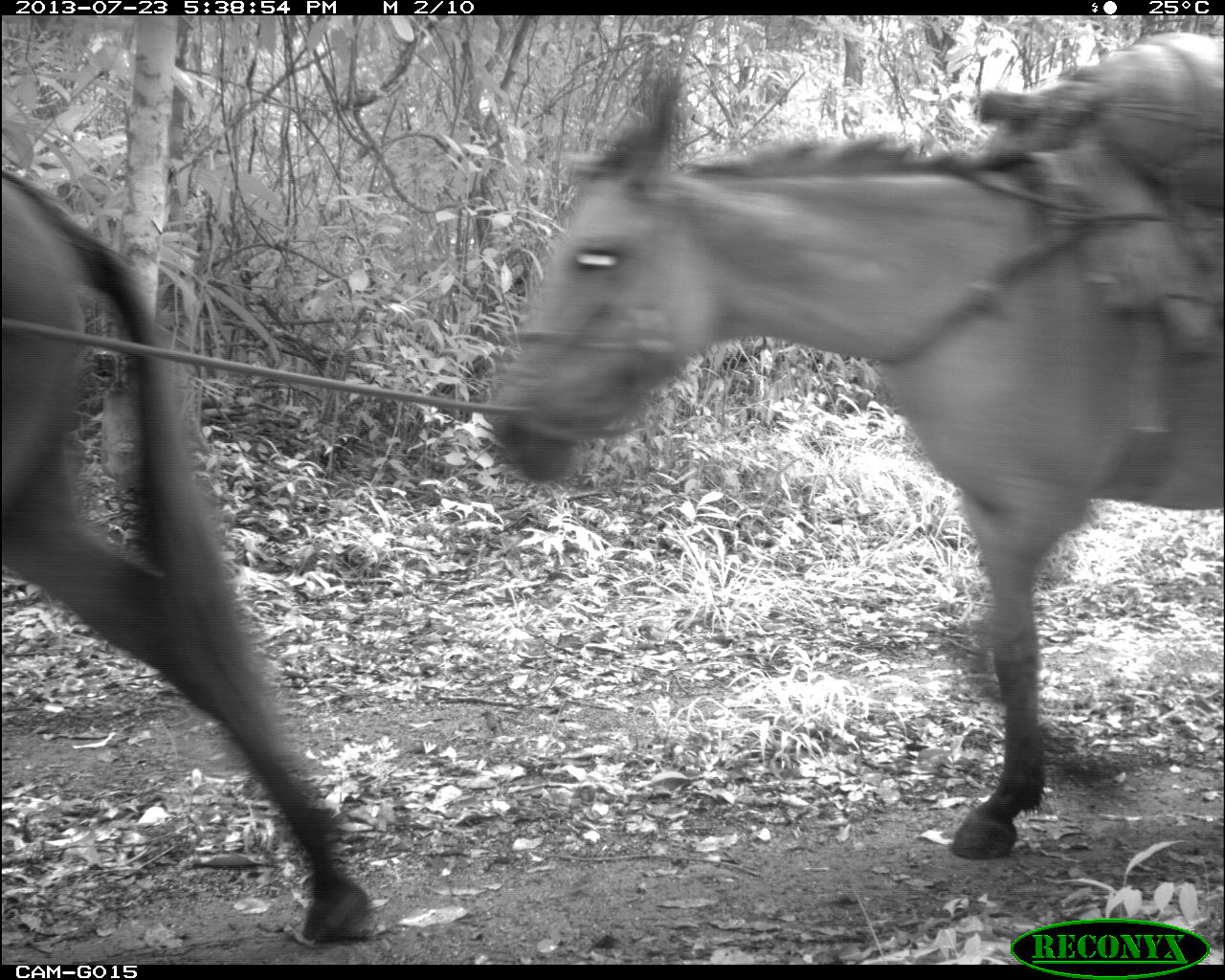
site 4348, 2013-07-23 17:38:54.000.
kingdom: Animalia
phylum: Chordata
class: Mammalia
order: Perissodactyla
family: Equidae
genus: Equus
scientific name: Equus ferus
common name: wild horse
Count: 2.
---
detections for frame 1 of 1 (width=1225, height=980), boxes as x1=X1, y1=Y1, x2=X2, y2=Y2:
equus ferus: x1=485, y1=30, x2=1225, y2=858; x1=0, y1=163, x2=380, y2=943